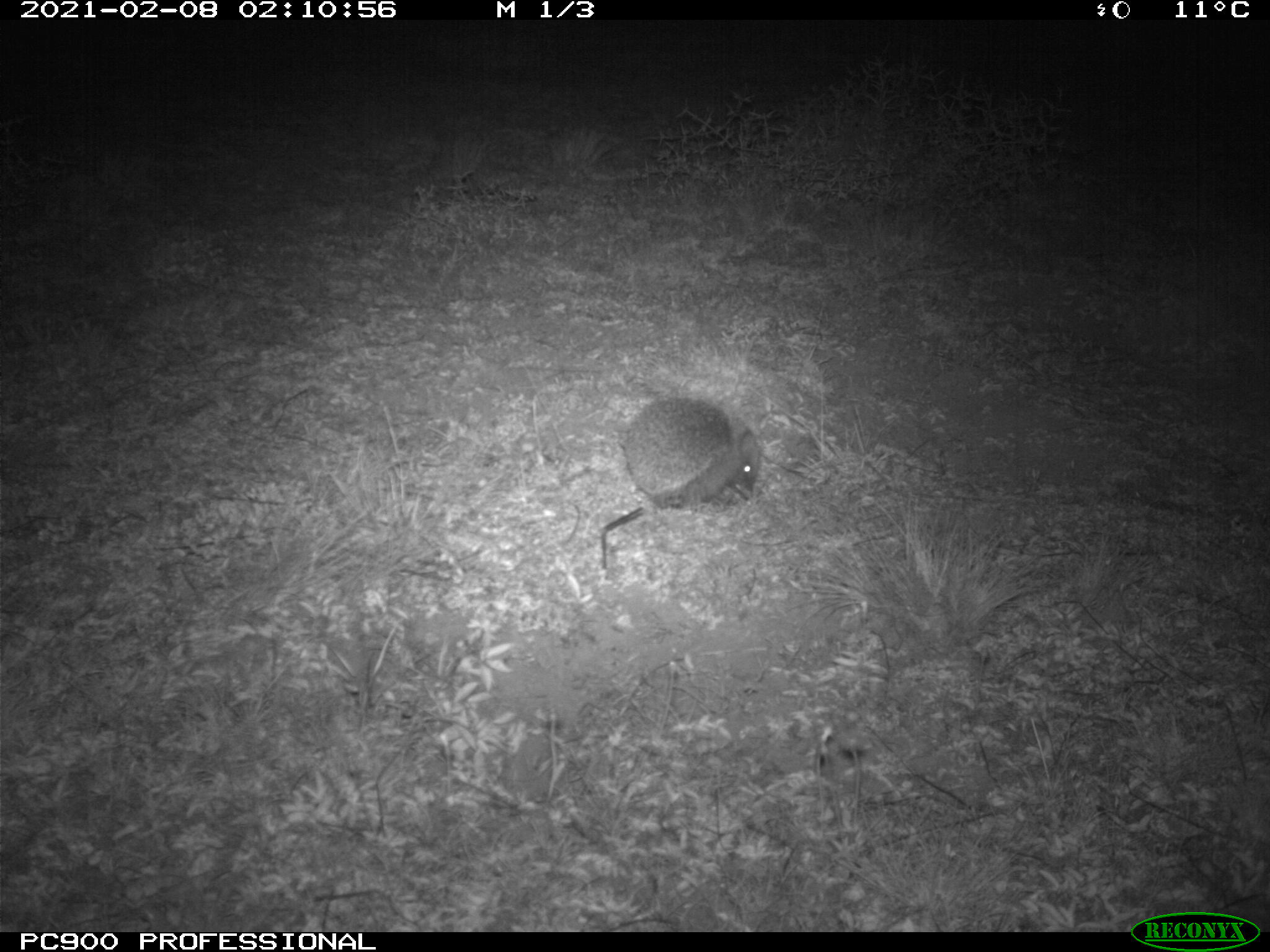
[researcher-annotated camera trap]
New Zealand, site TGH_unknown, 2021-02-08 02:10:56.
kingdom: Animalia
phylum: Chordata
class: Mammalia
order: Eulipotyphla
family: Erinaceidae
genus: Erinaceus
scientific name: Erinaceus europaeus europaeus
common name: european hedgehog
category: hedgehog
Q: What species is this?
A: Hedgehog (european hedgehog) (Erinaceus europaeus europaeus).